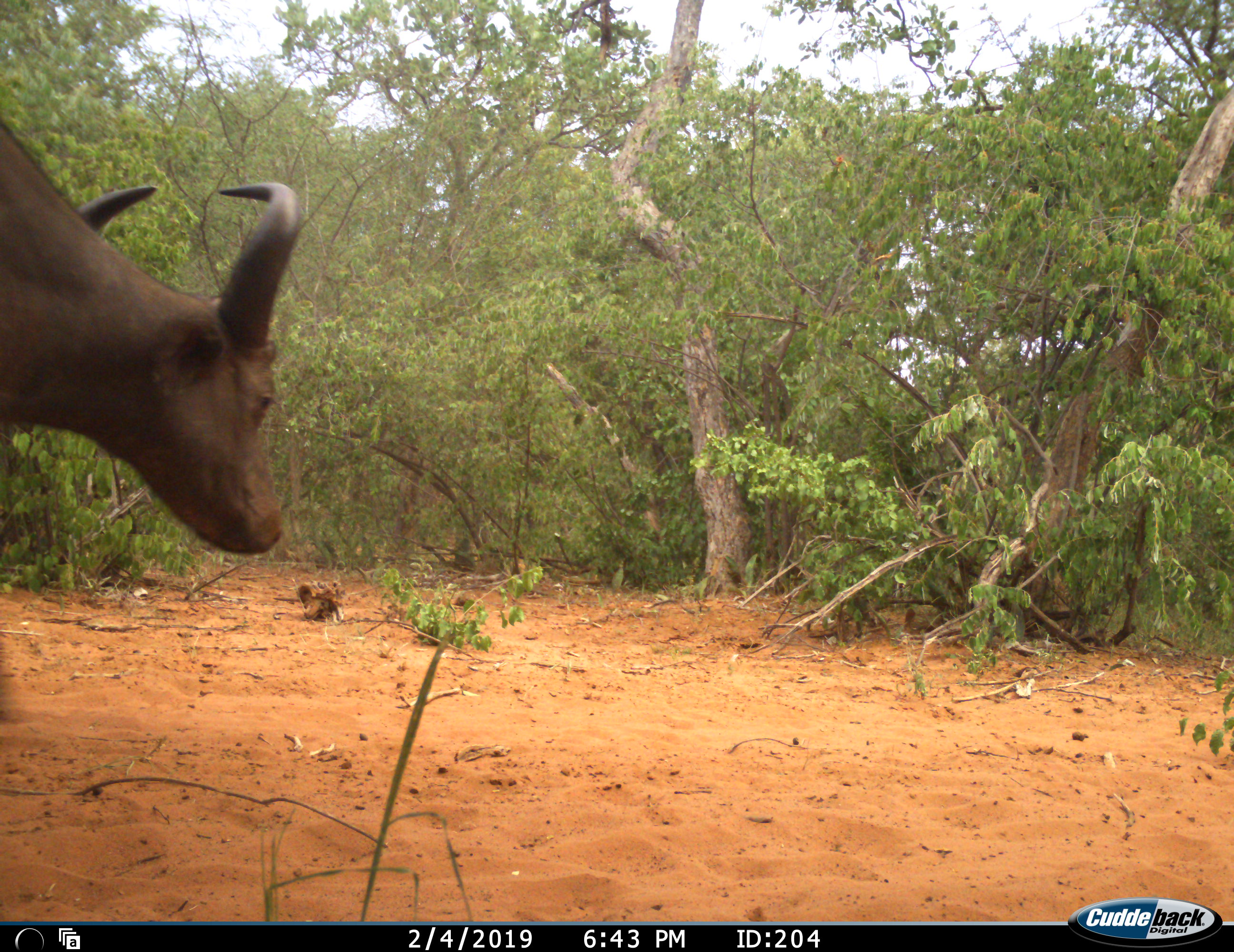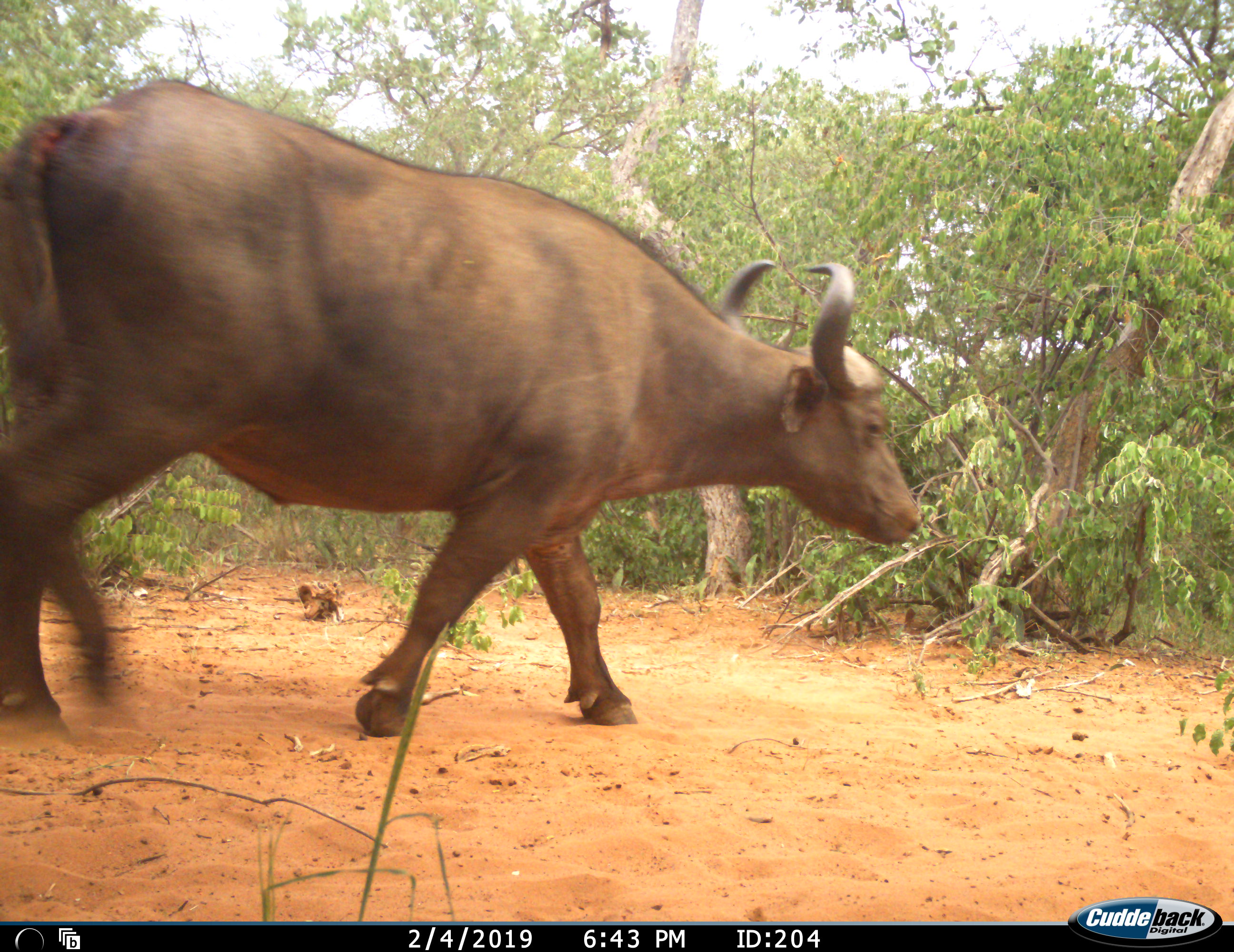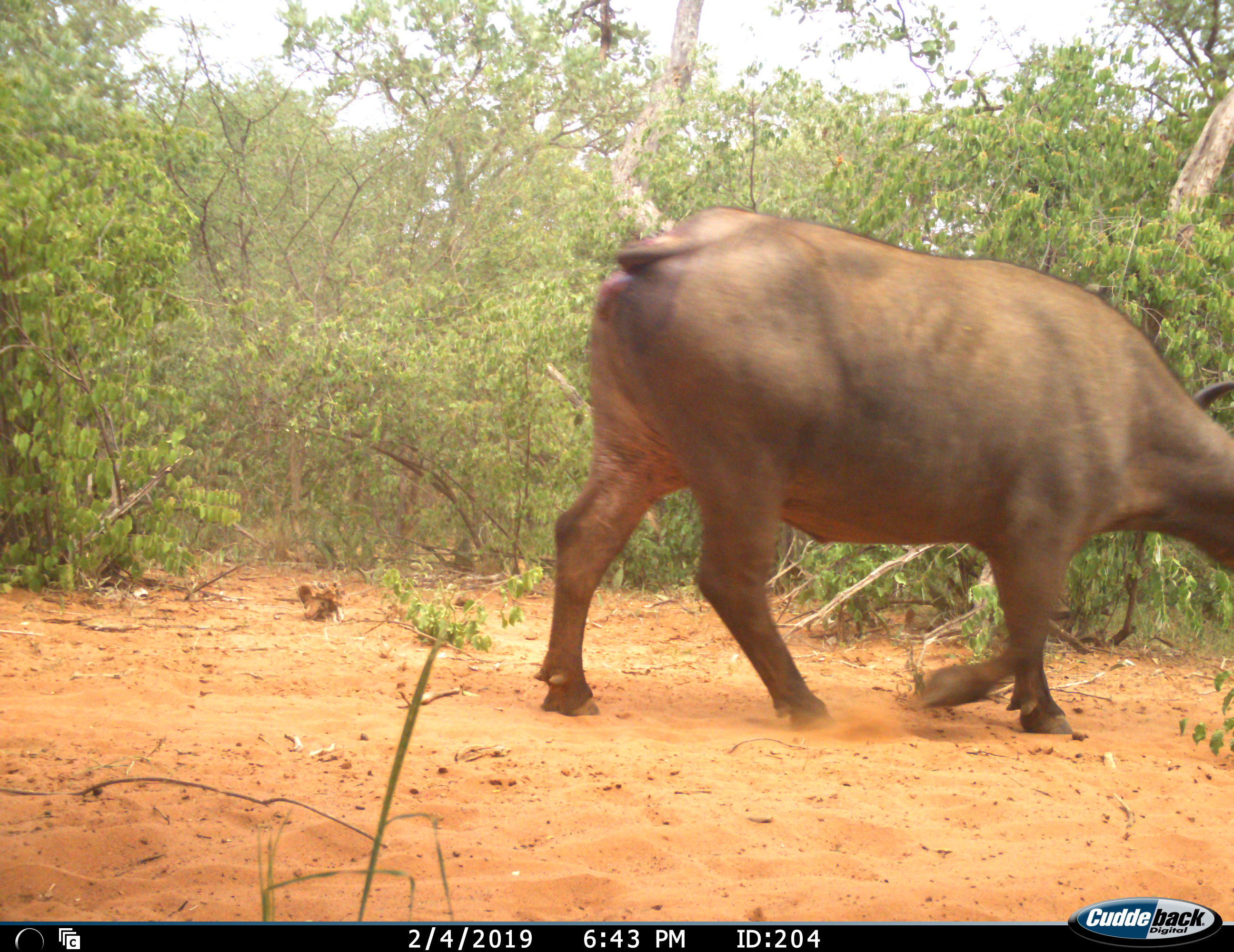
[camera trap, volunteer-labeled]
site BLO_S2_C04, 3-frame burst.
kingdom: Animalia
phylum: Chordata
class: Mammalia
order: Artiodactyla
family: Bovidae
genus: Syncerus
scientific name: Syncerus caffer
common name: african buffalo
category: buffalo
Buffalo (african buffalo) (Syncerus caffer), count 1. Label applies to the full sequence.